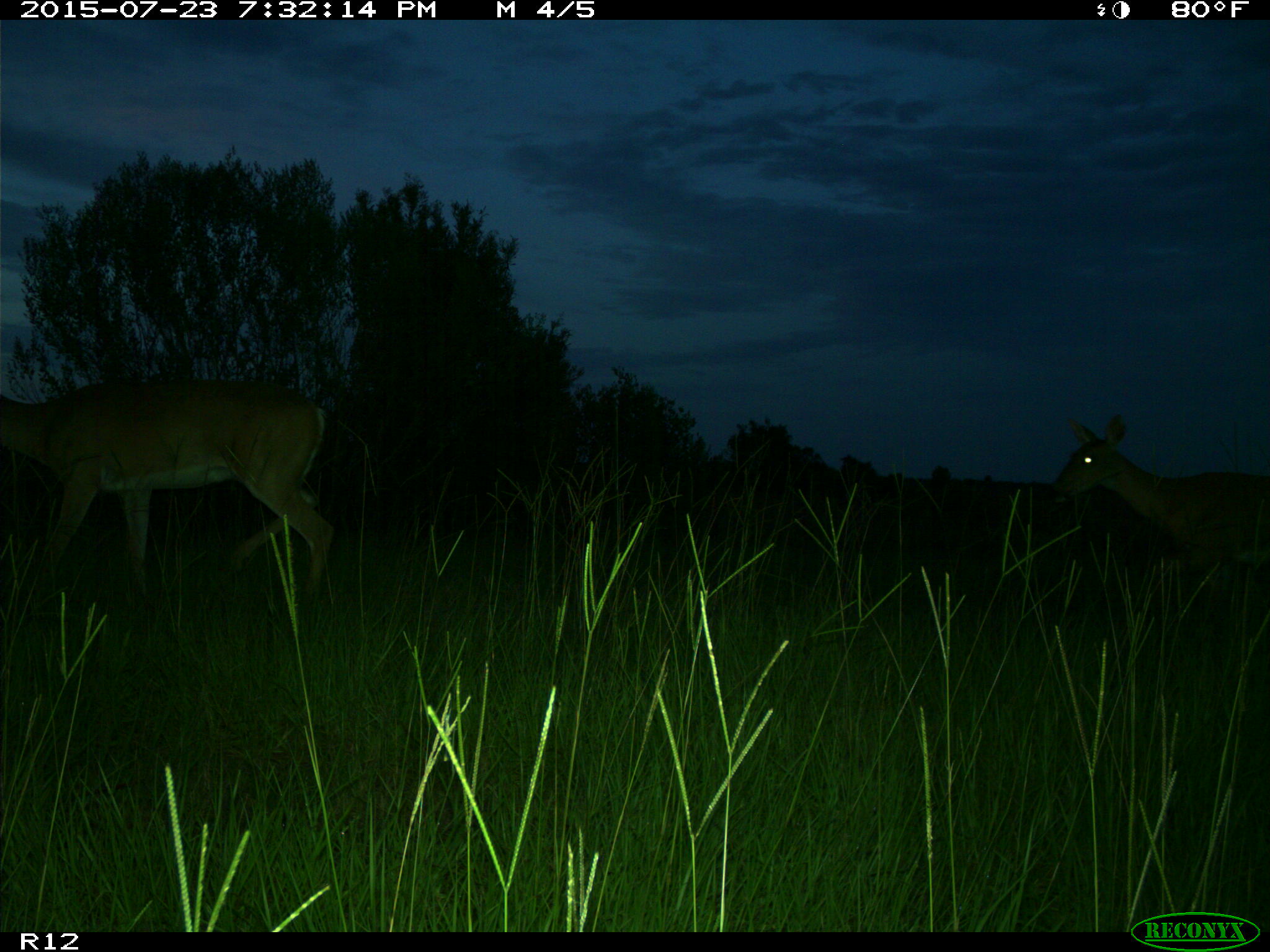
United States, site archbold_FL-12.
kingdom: Animalia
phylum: Chordata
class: Mammalia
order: Artiodactyla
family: Cervidae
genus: Odocoileus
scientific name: Odocoileus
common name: deer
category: unidentified deer